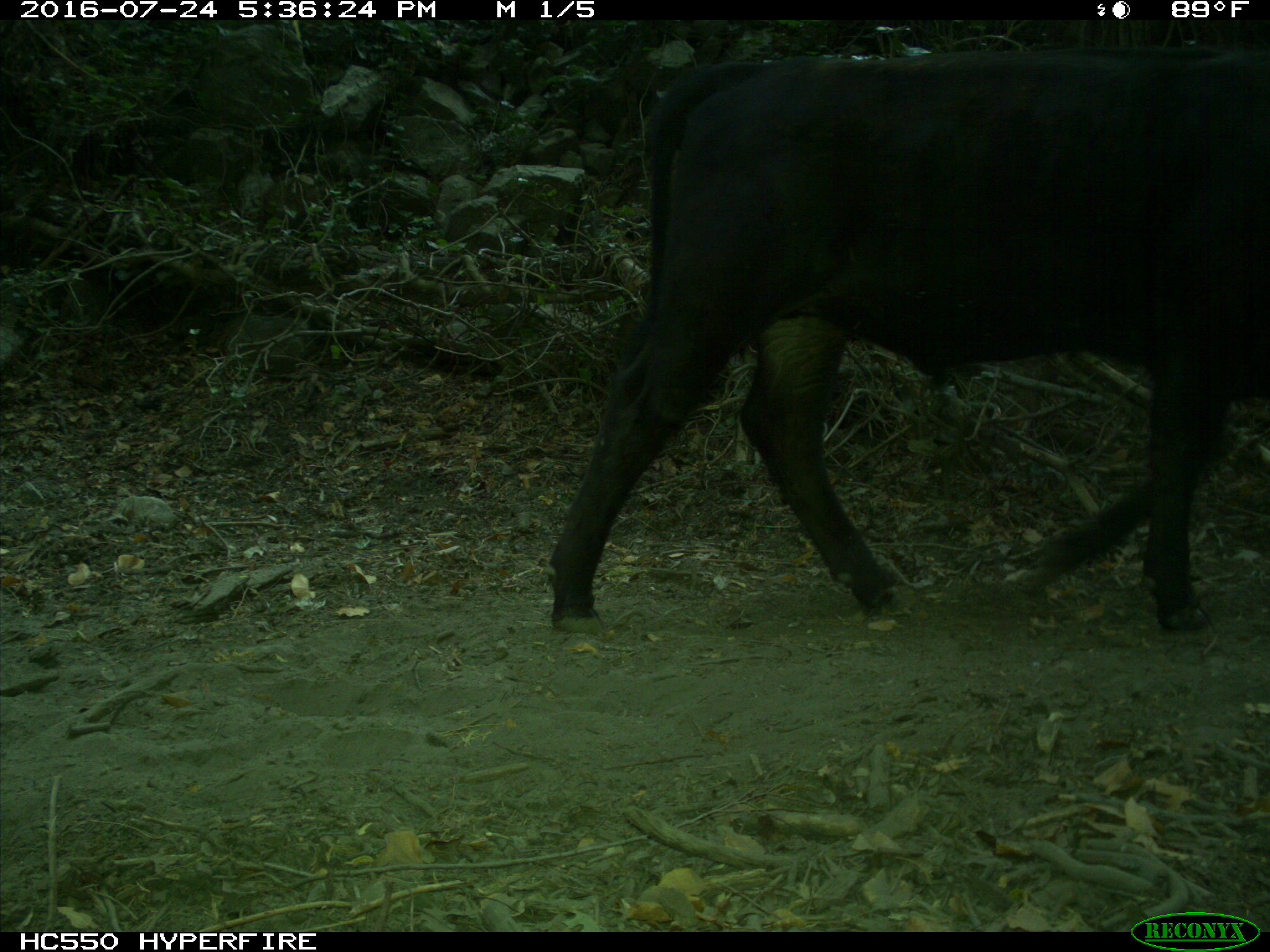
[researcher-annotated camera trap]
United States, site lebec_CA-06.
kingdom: Animalia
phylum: Chordata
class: Mammalia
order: Artiodactyla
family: Bovidae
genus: Bos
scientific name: Bos taurus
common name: domestic cow